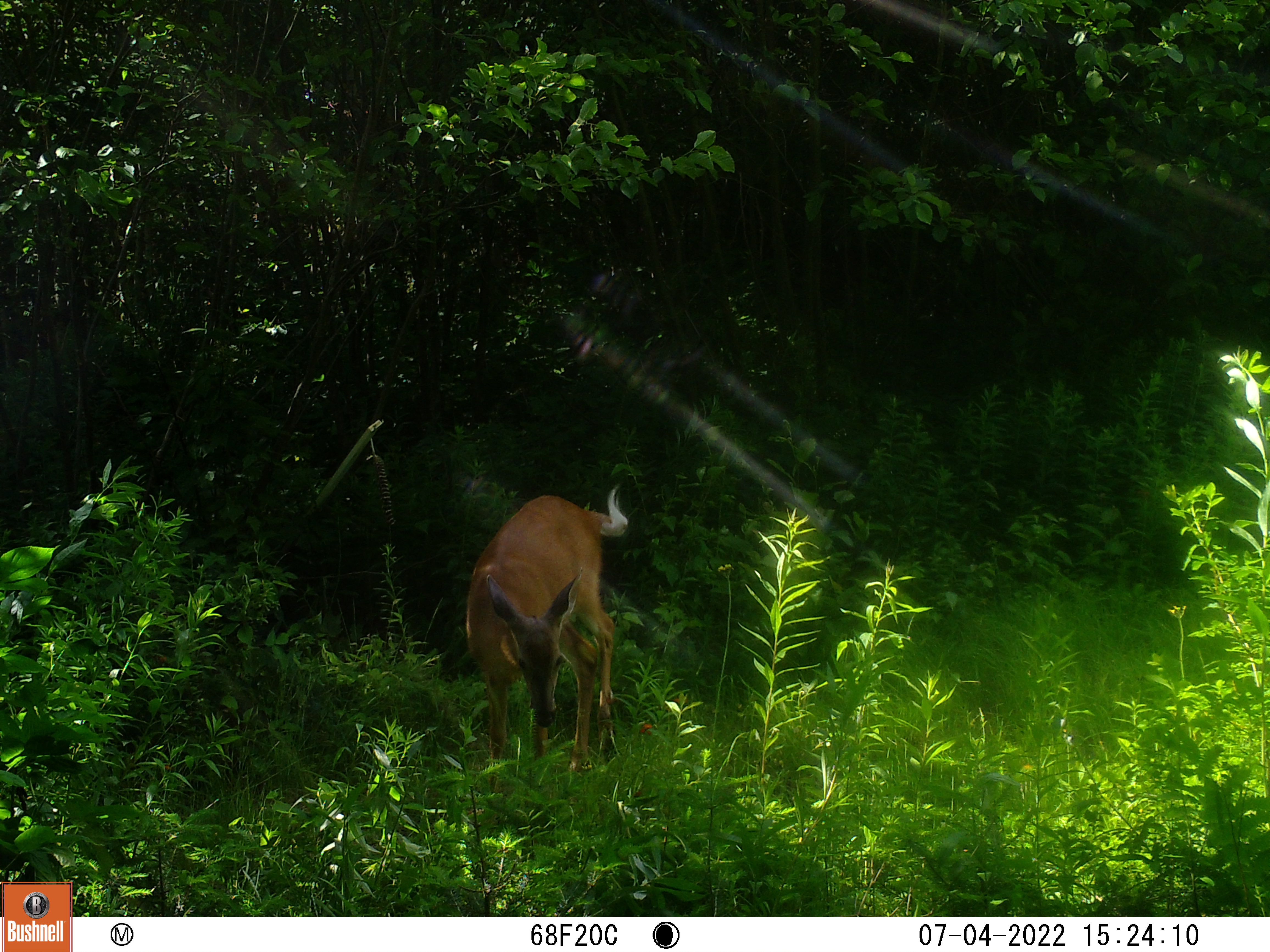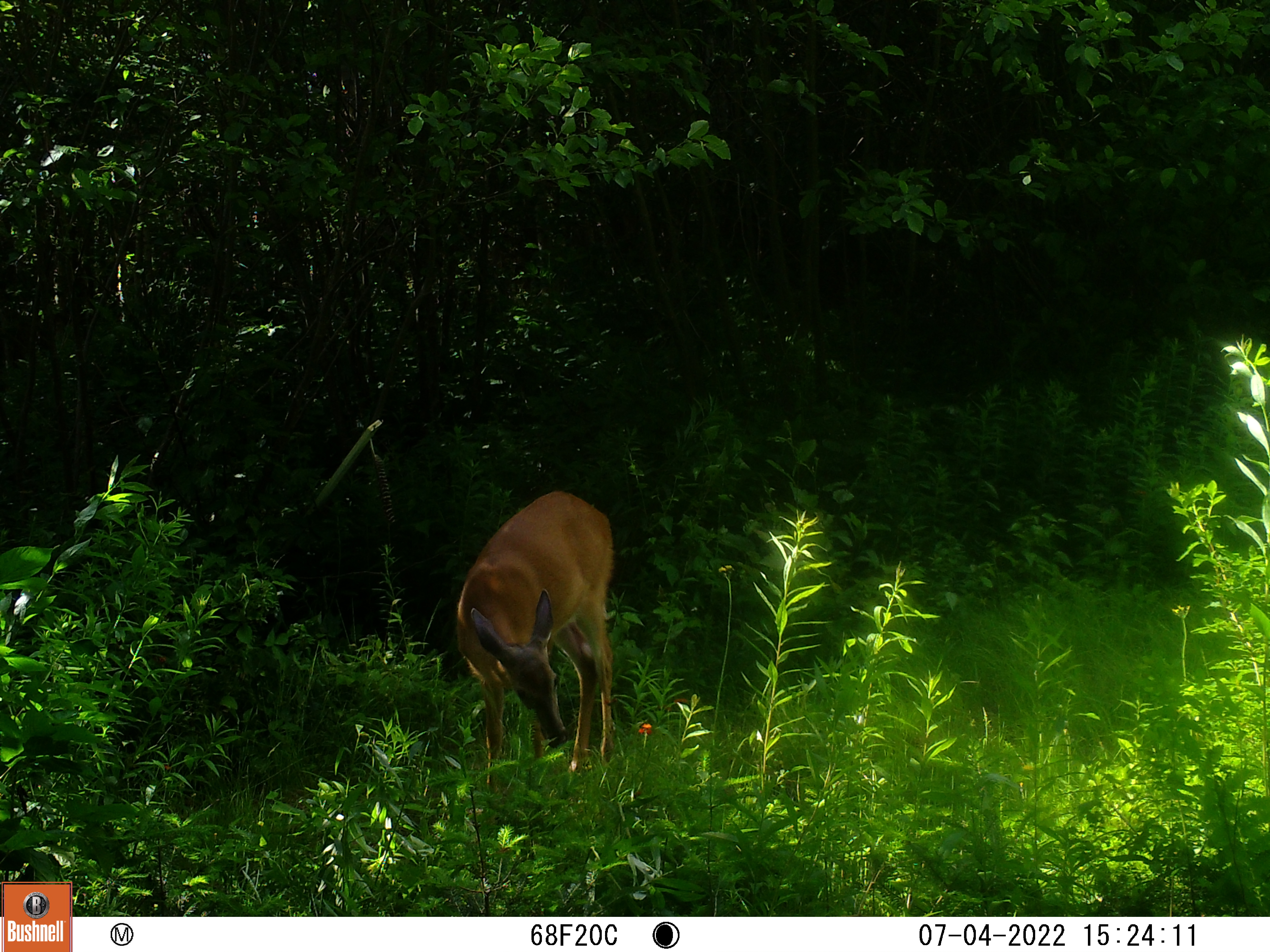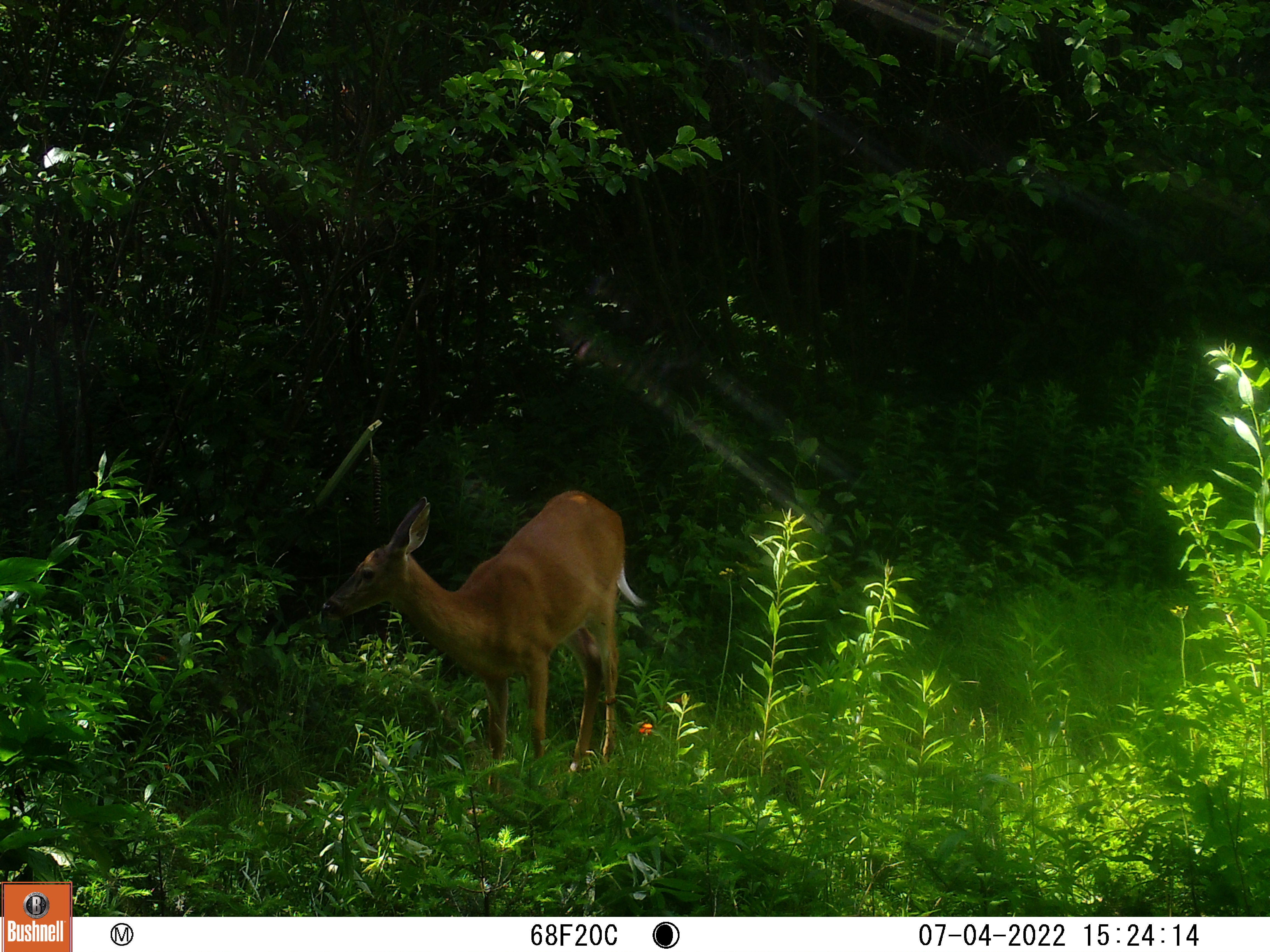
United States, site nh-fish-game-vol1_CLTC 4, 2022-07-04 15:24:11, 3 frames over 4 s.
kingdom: Animalia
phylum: Chordata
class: Mammalia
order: Artiodactyla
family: Cervidae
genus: Odocoileus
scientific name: Odocoileus virginianus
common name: white-tailed deer